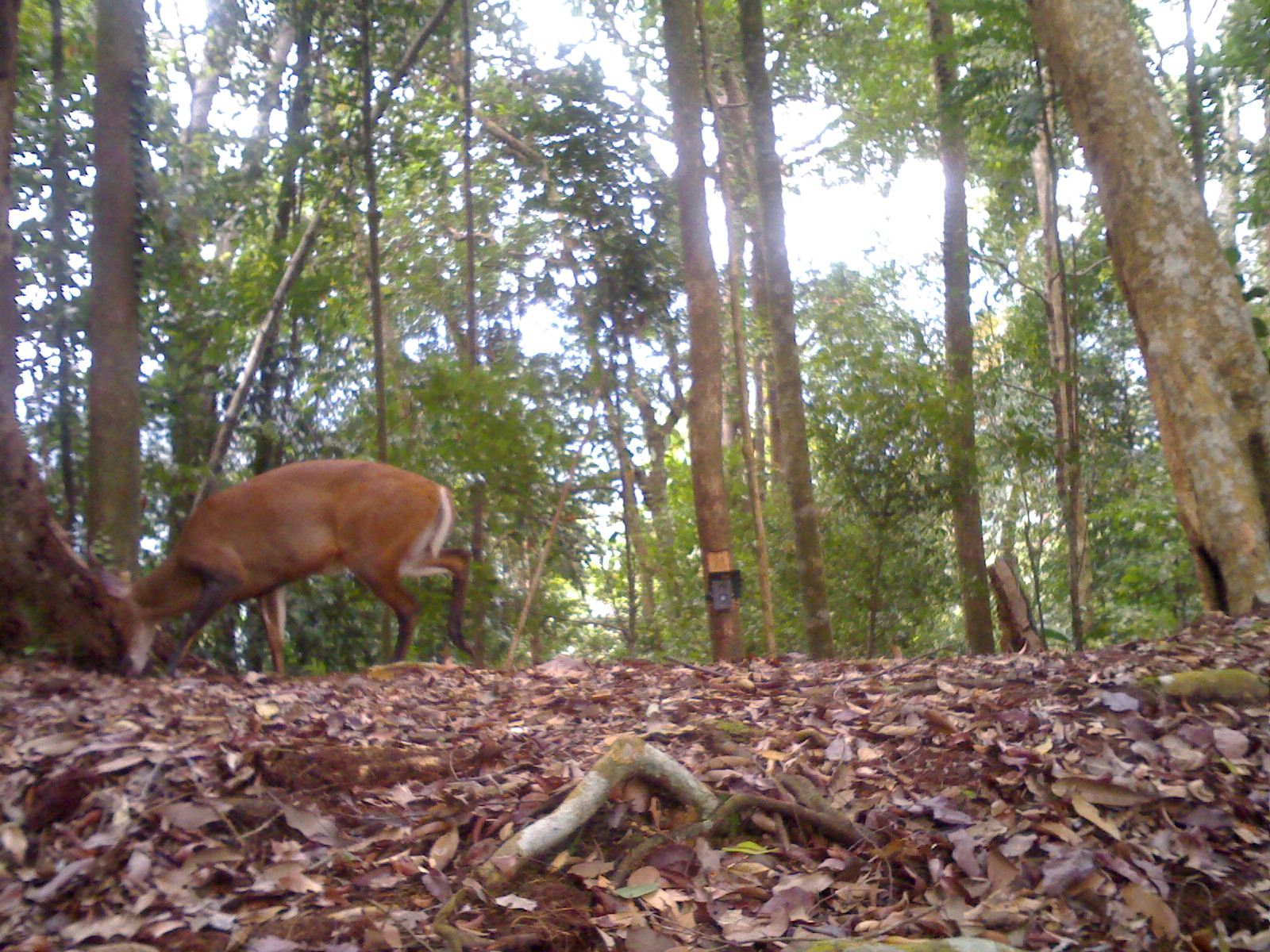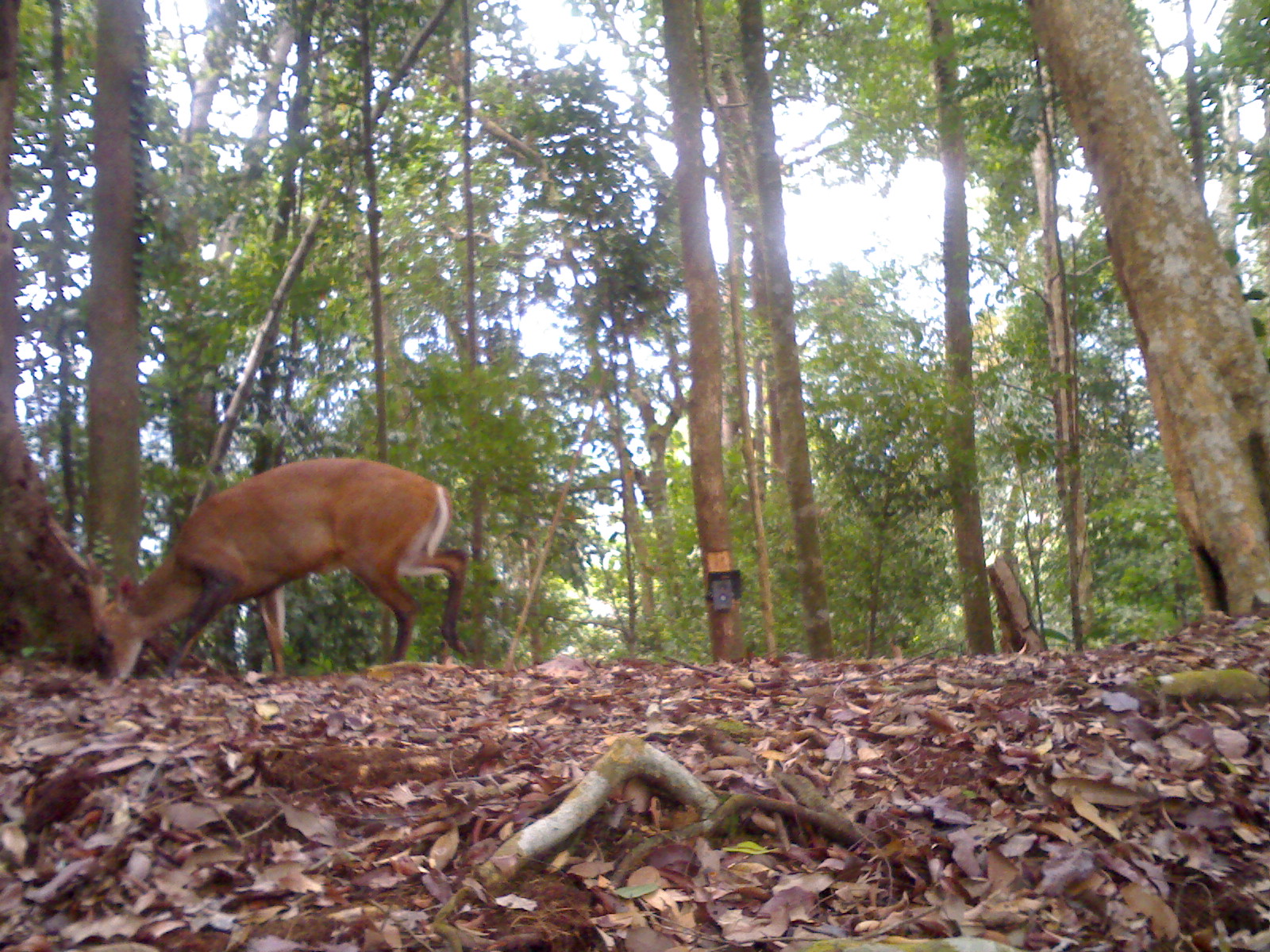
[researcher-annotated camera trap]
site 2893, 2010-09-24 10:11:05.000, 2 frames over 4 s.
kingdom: Animalia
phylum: Chordata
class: Mammalia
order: Artiodactyla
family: Cervidae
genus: Muntiacus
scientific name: Muntiacus muntjak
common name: southern red muntjac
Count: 1.